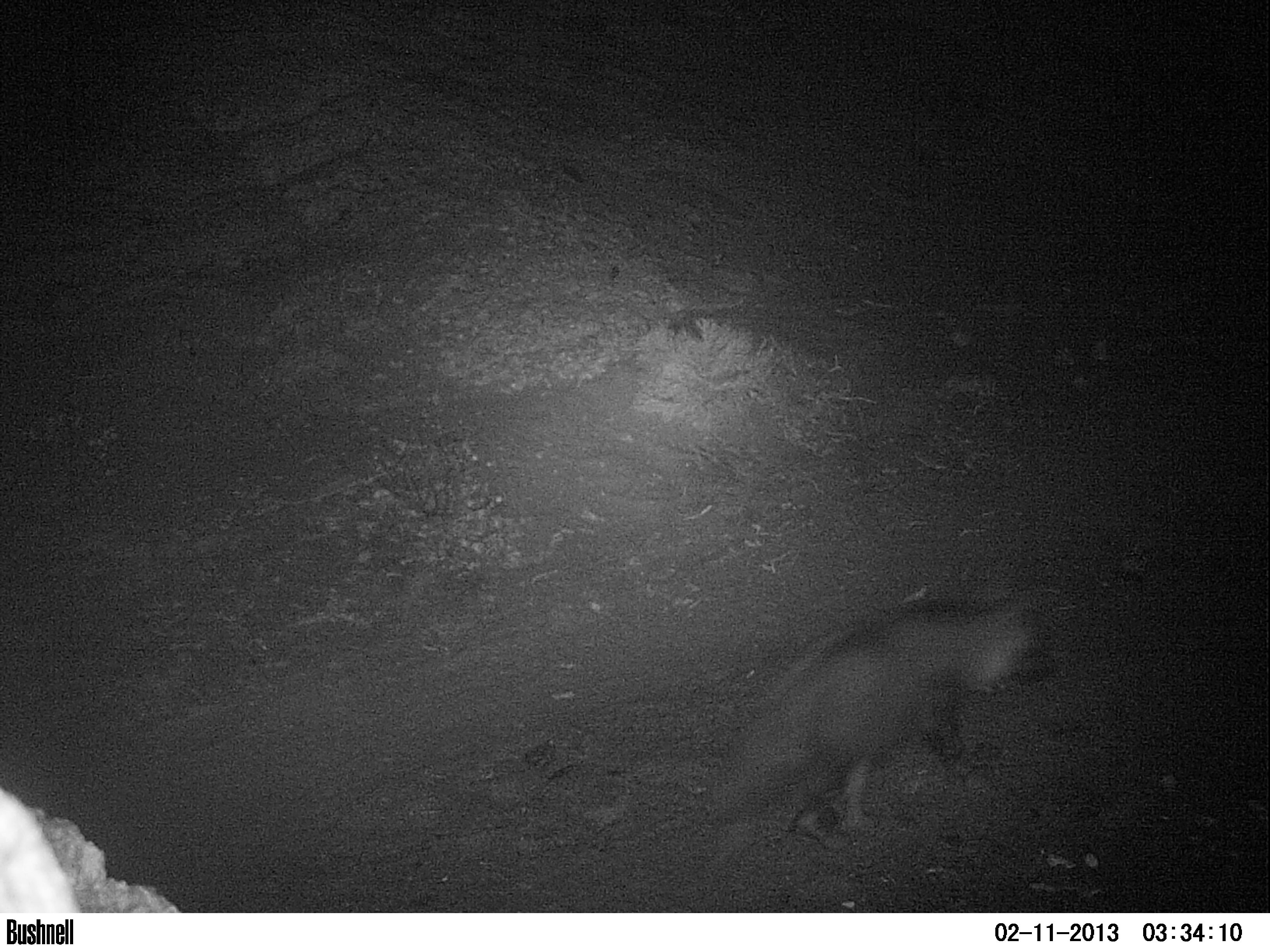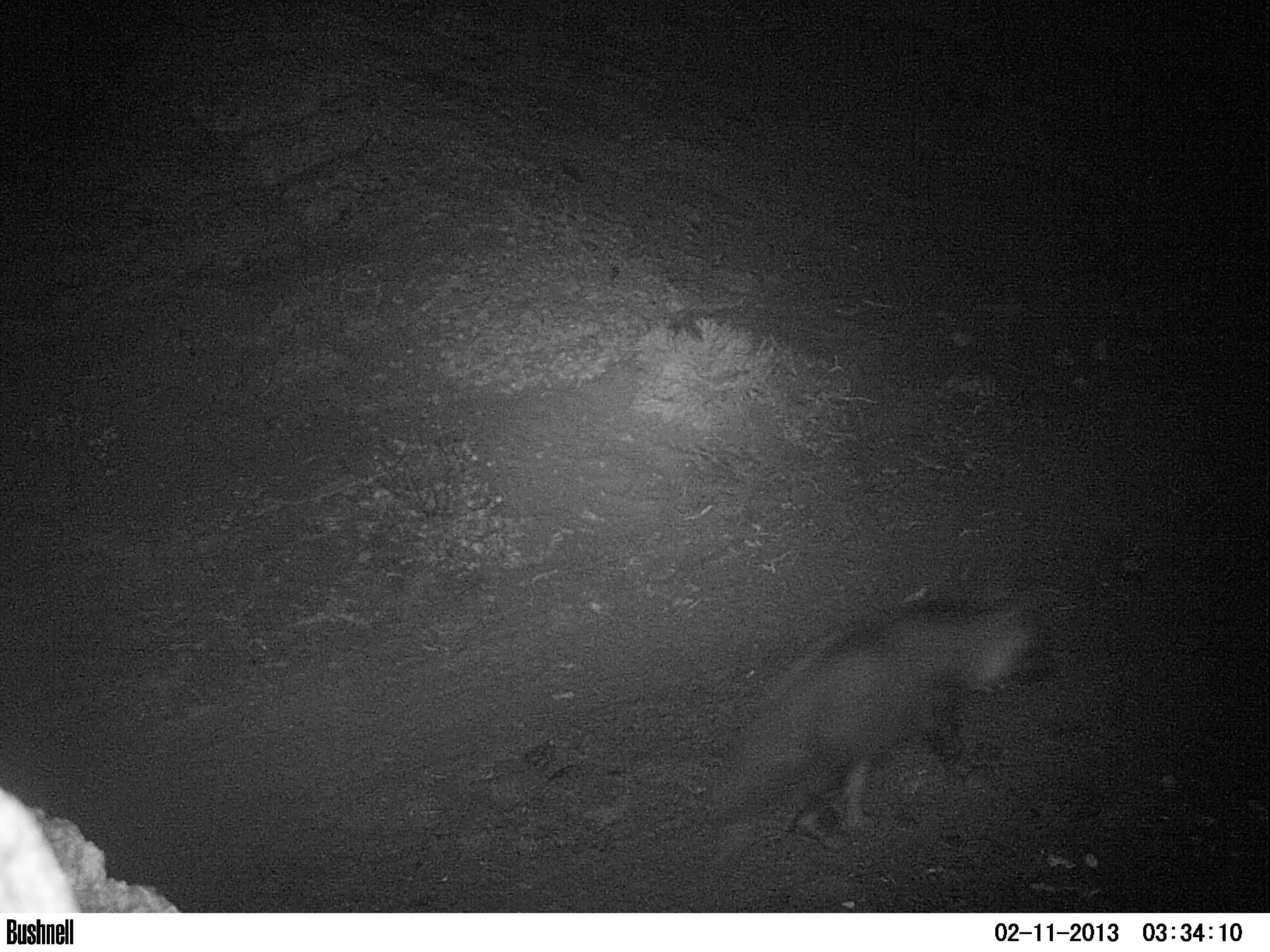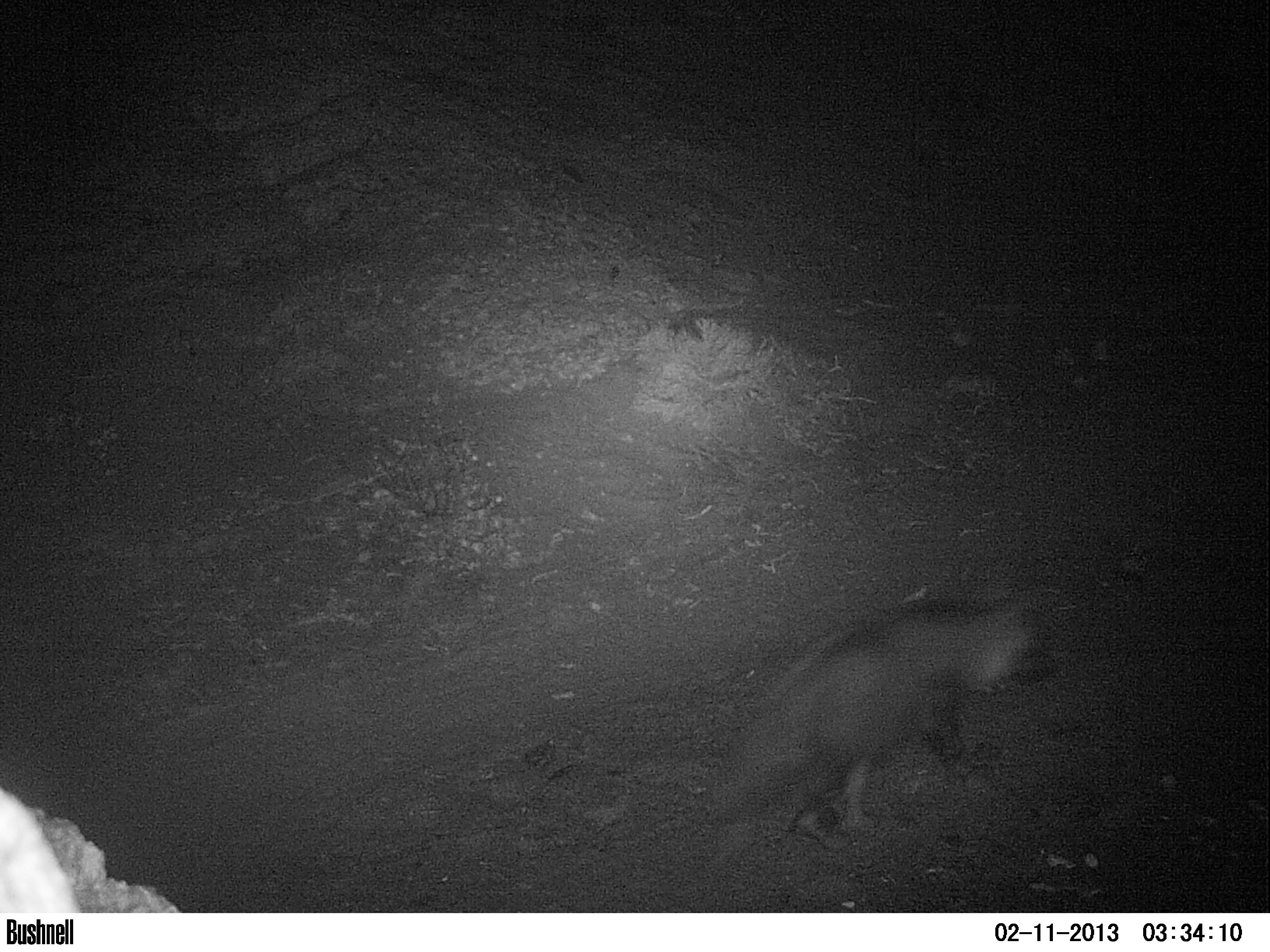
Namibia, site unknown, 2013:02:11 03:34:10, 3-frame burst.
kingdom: Animalia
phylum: Chordata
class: Mammalia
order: Carnivora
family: Hyaenidae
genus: Parahyaena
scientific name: Parahyaena brunnea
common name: brown hyena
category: hyaena brunnea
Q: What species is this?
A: Hyaena brunnea (brown hyena) (Parahyaena brunnea).